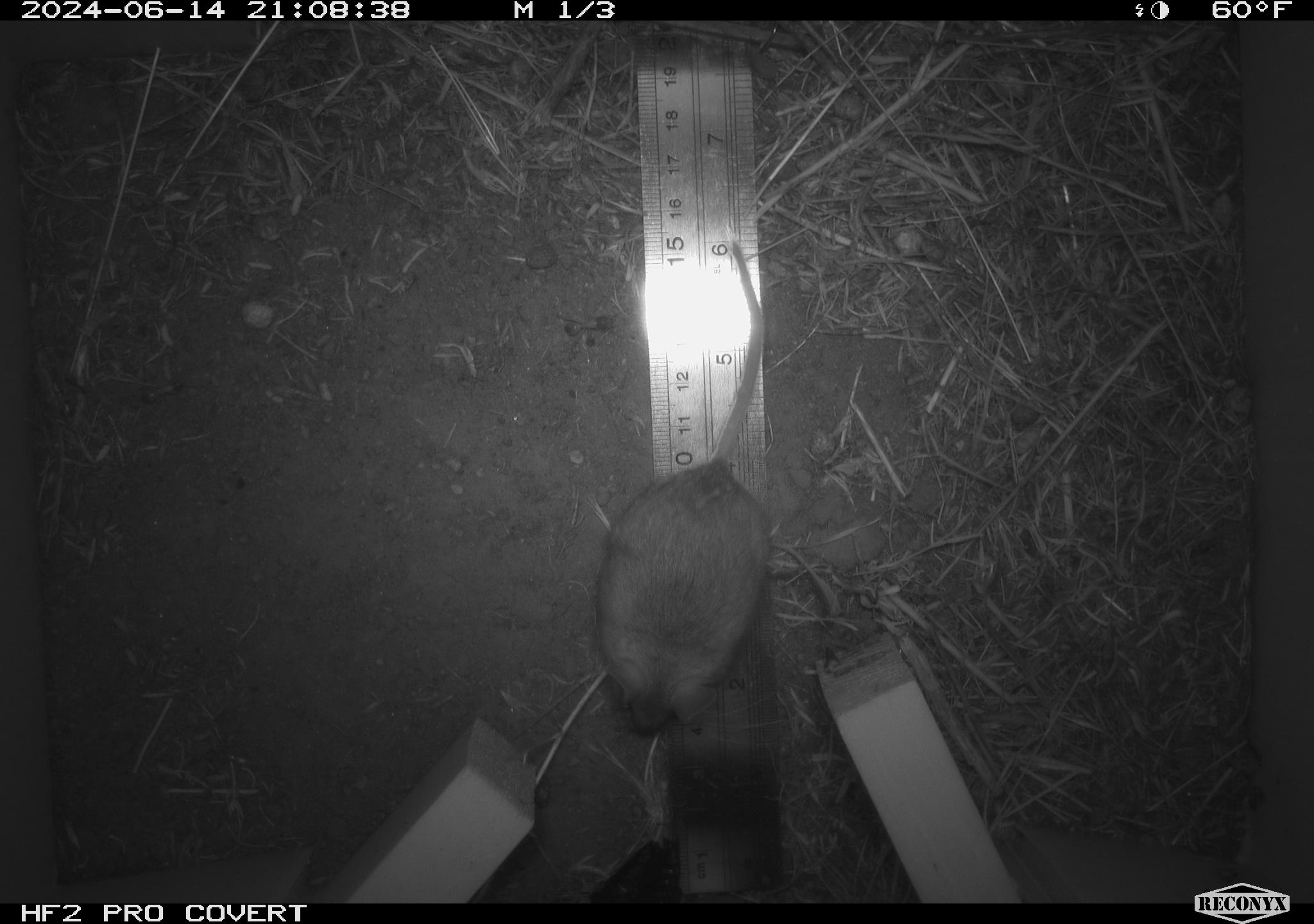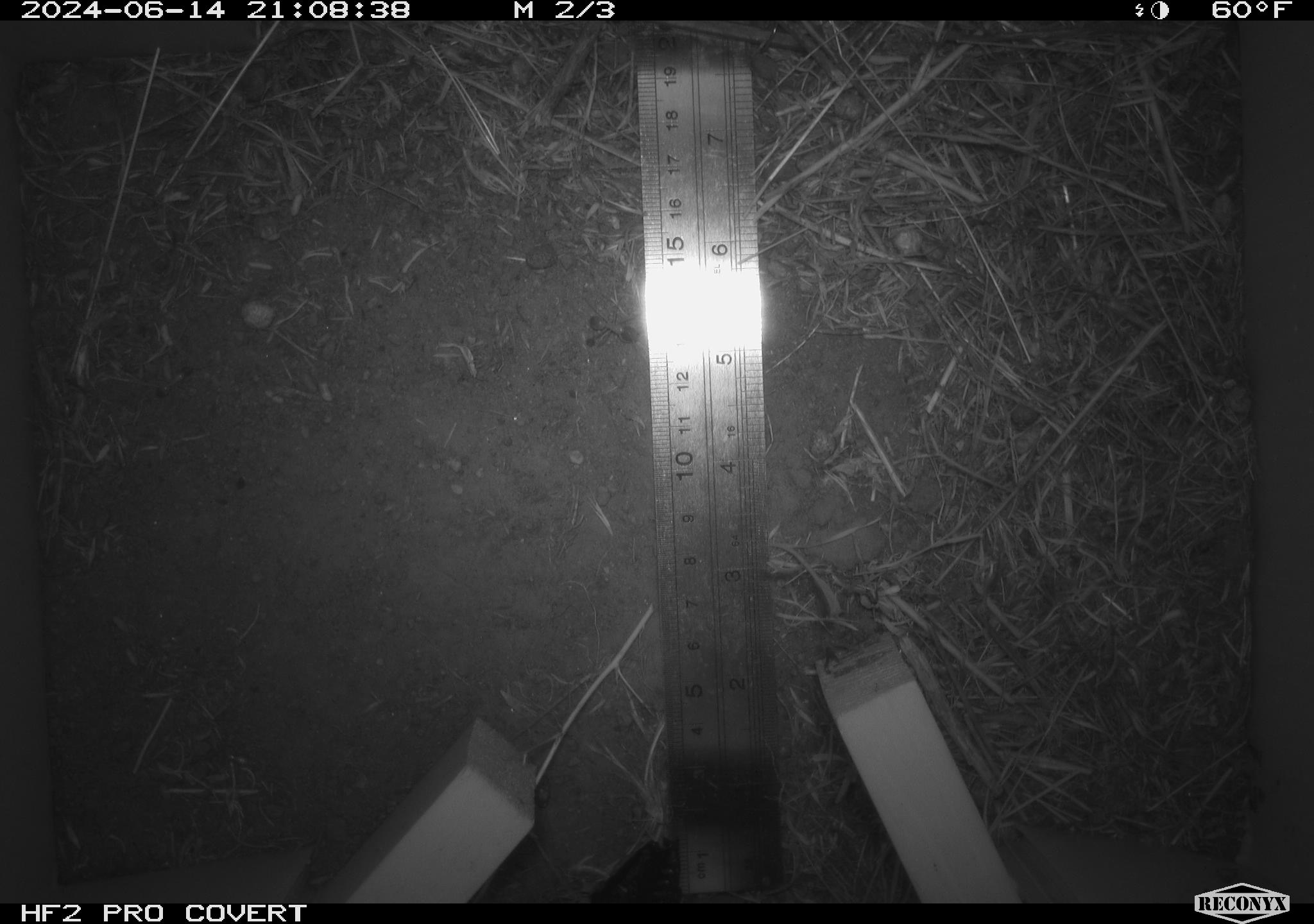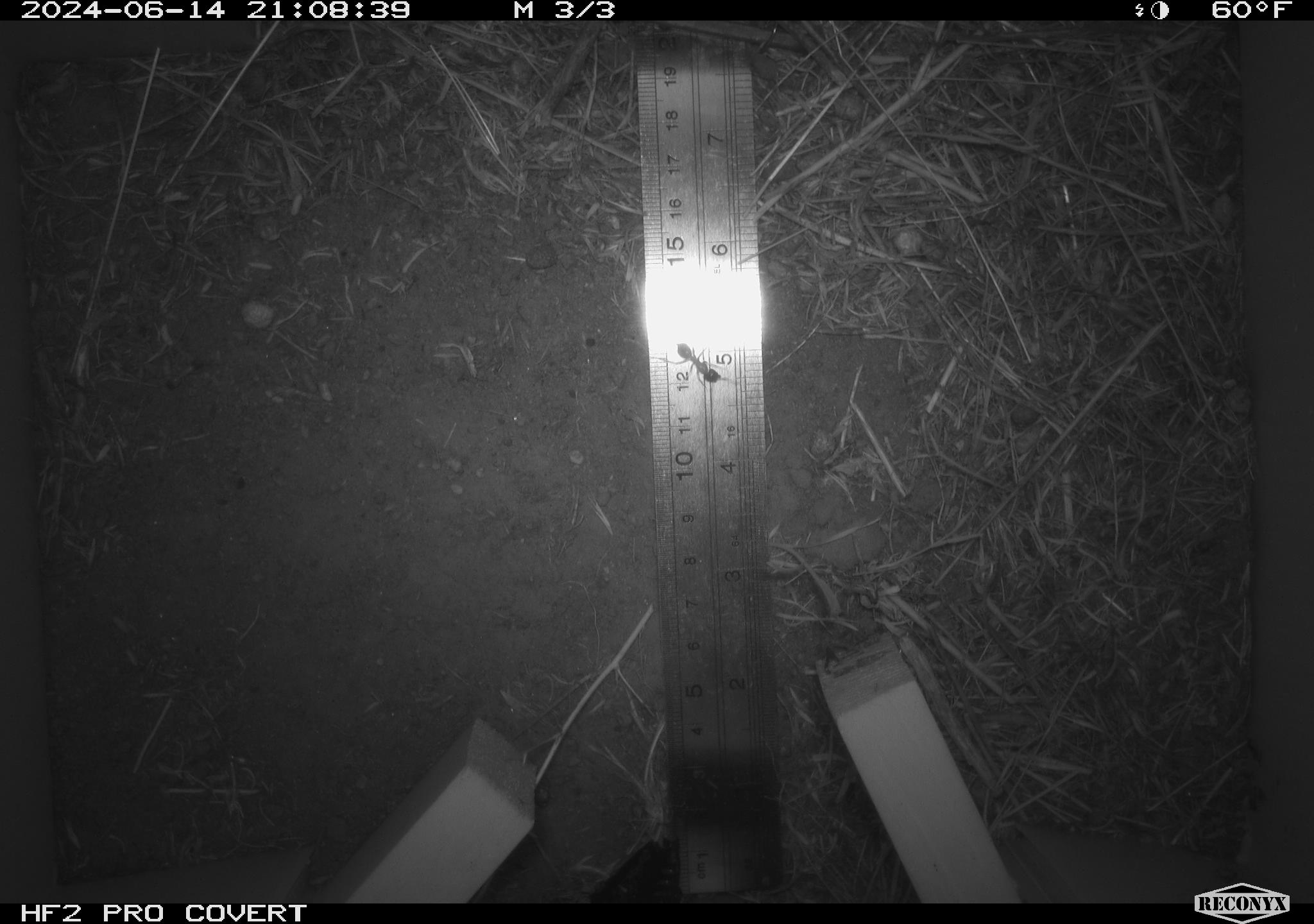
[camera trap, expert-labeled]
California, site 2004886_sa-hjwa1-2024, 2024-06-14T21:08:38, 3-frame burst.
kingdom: Animalia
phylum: Chordata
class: Mammalia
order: Rodentia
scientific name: Rodentia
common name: rodent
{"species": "rodent (Rodentia)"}